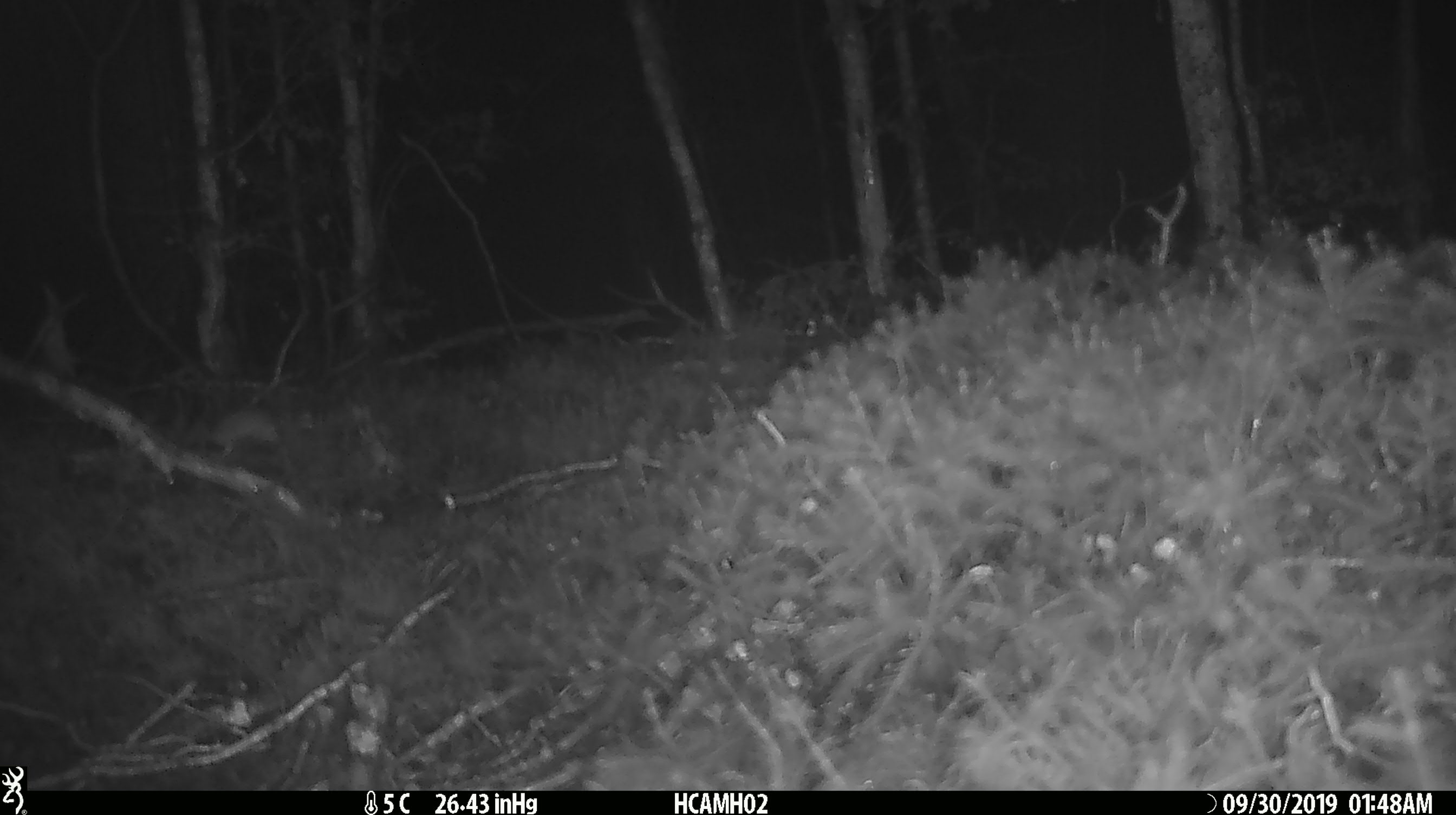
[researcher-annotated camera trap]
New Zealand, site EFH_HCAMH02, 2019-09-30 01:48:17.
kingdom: Animalia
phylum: Chordata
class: Mammalia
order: Rodentia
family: Muridae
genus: Mus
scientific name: Mus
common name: mouse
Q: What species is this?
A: Mouse (Mus).